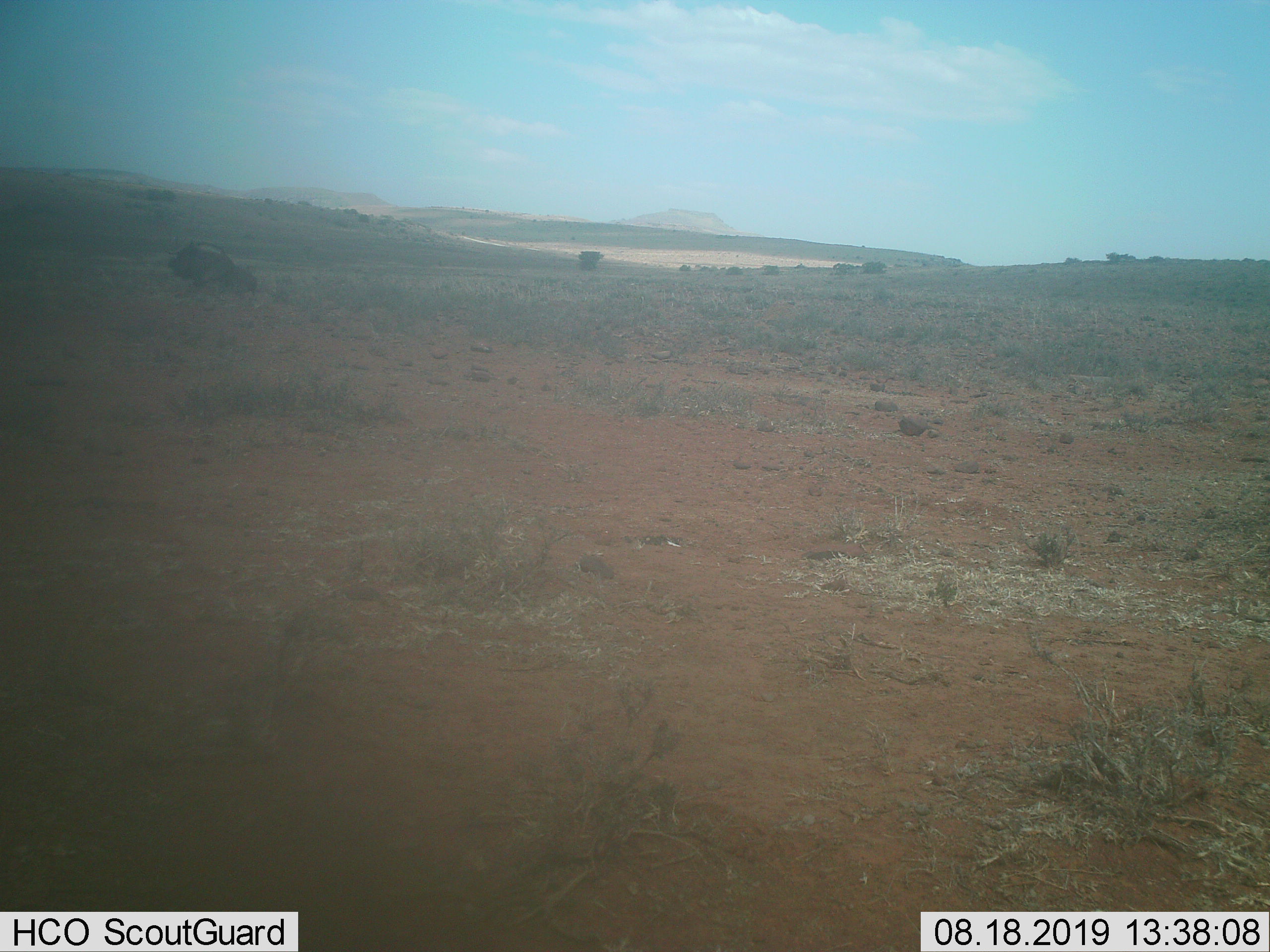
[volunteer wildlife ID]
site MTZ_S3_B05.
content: unidentified animal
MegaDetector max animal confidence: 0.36